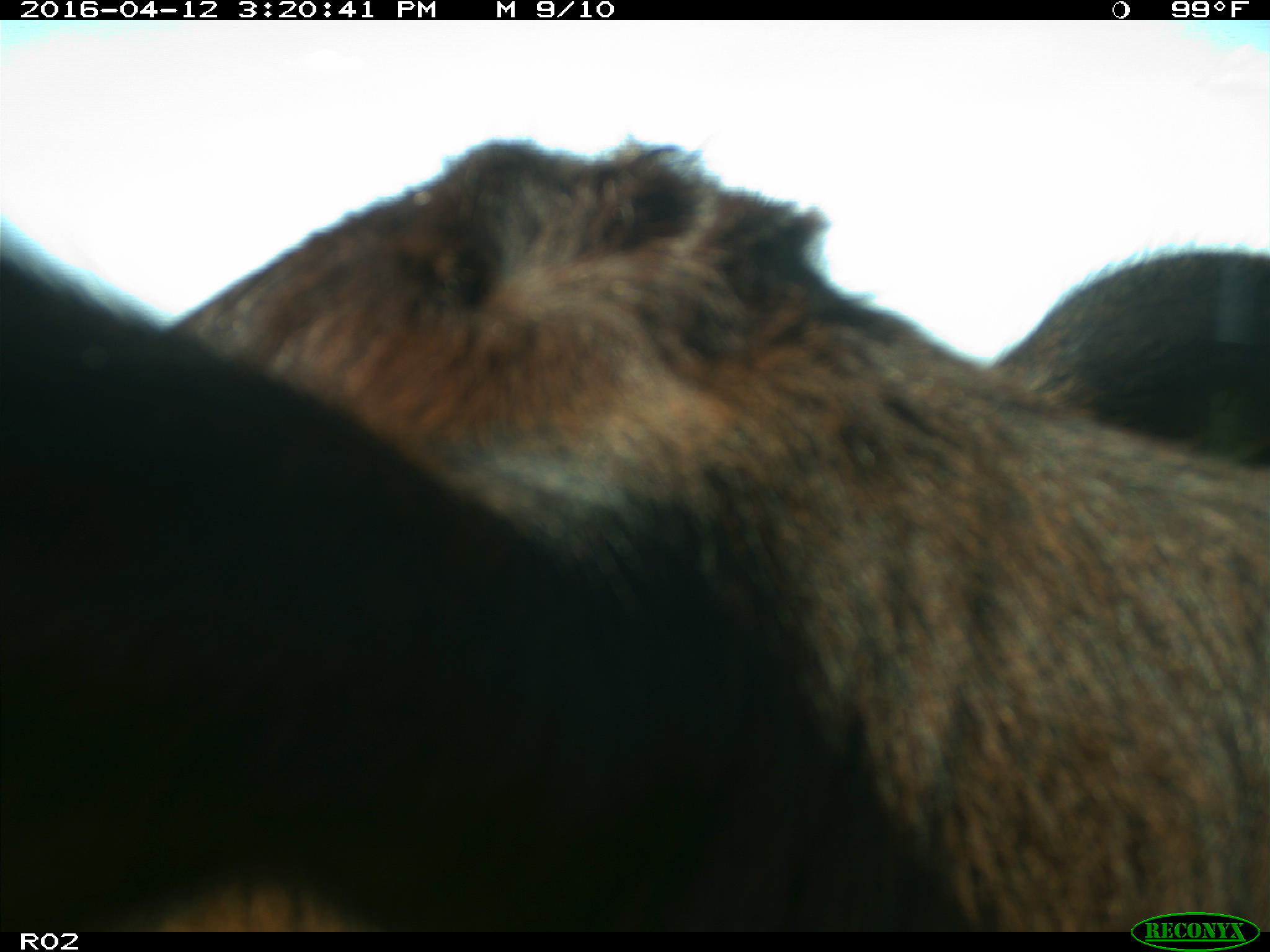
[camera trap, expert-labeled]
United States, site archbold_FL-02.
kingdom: Animalia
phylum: Chordata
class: Mammalia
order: Artiodactyla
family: Bovidae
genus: Bos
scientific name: Bos taurus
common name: domestic cow